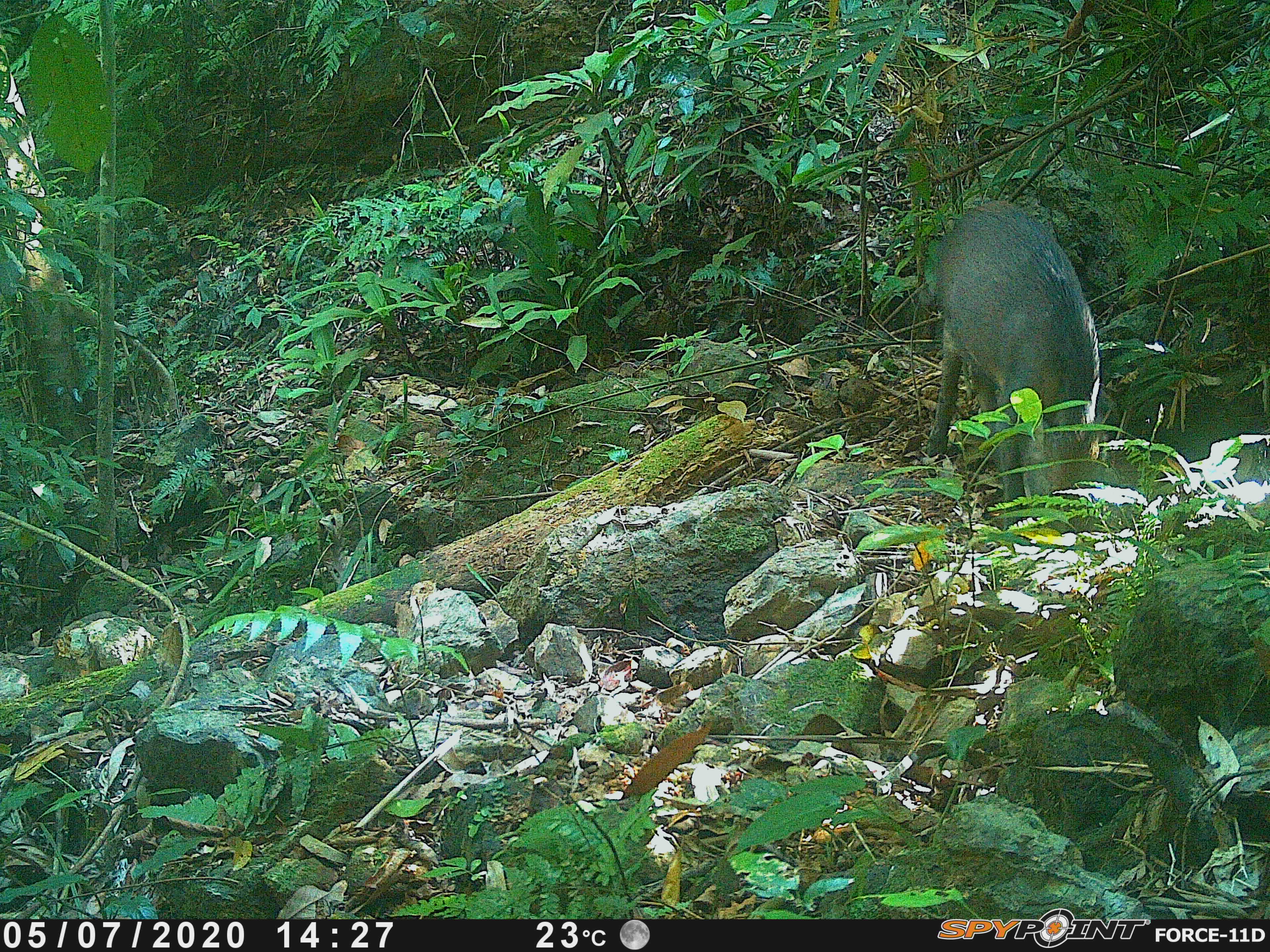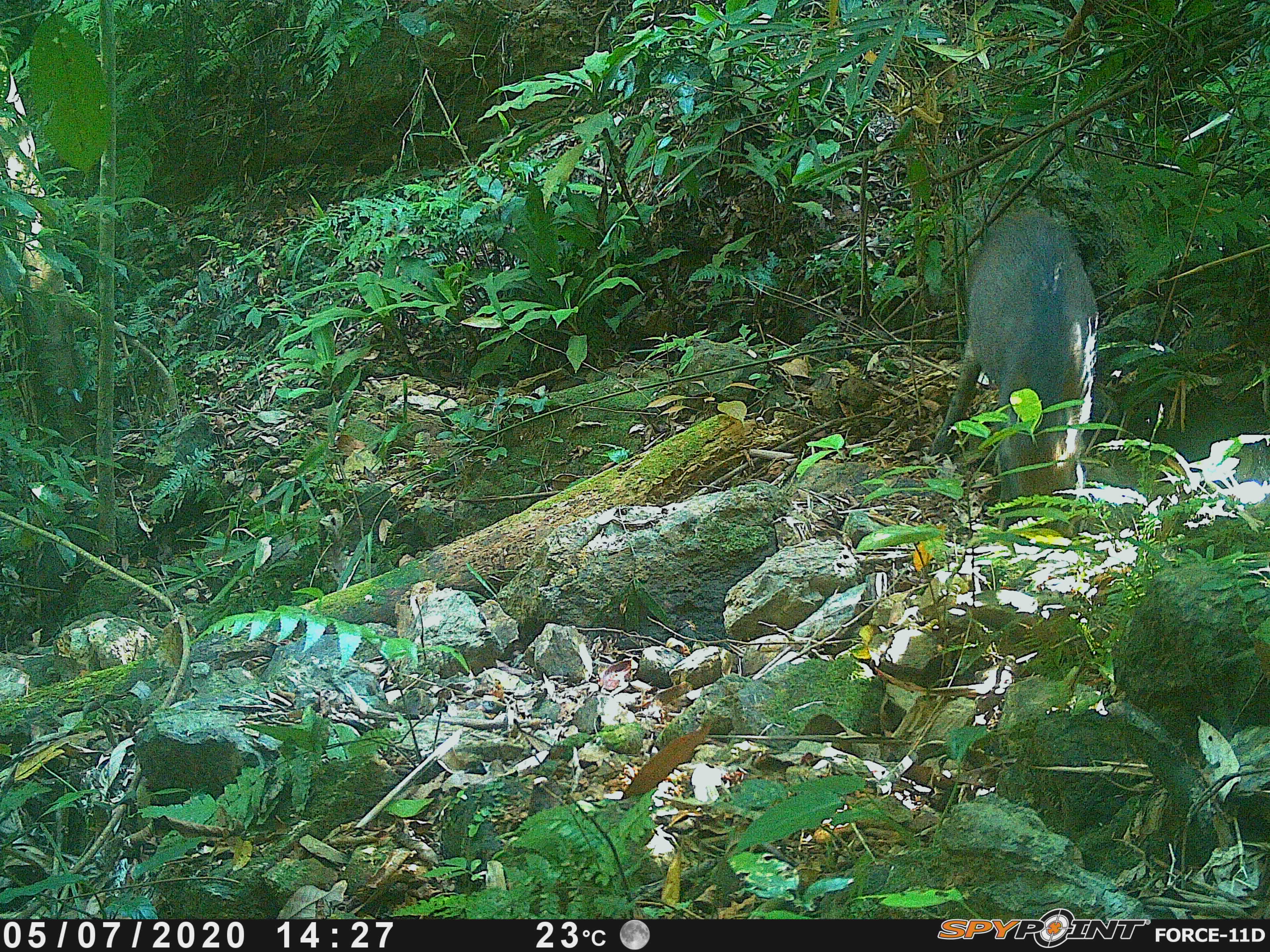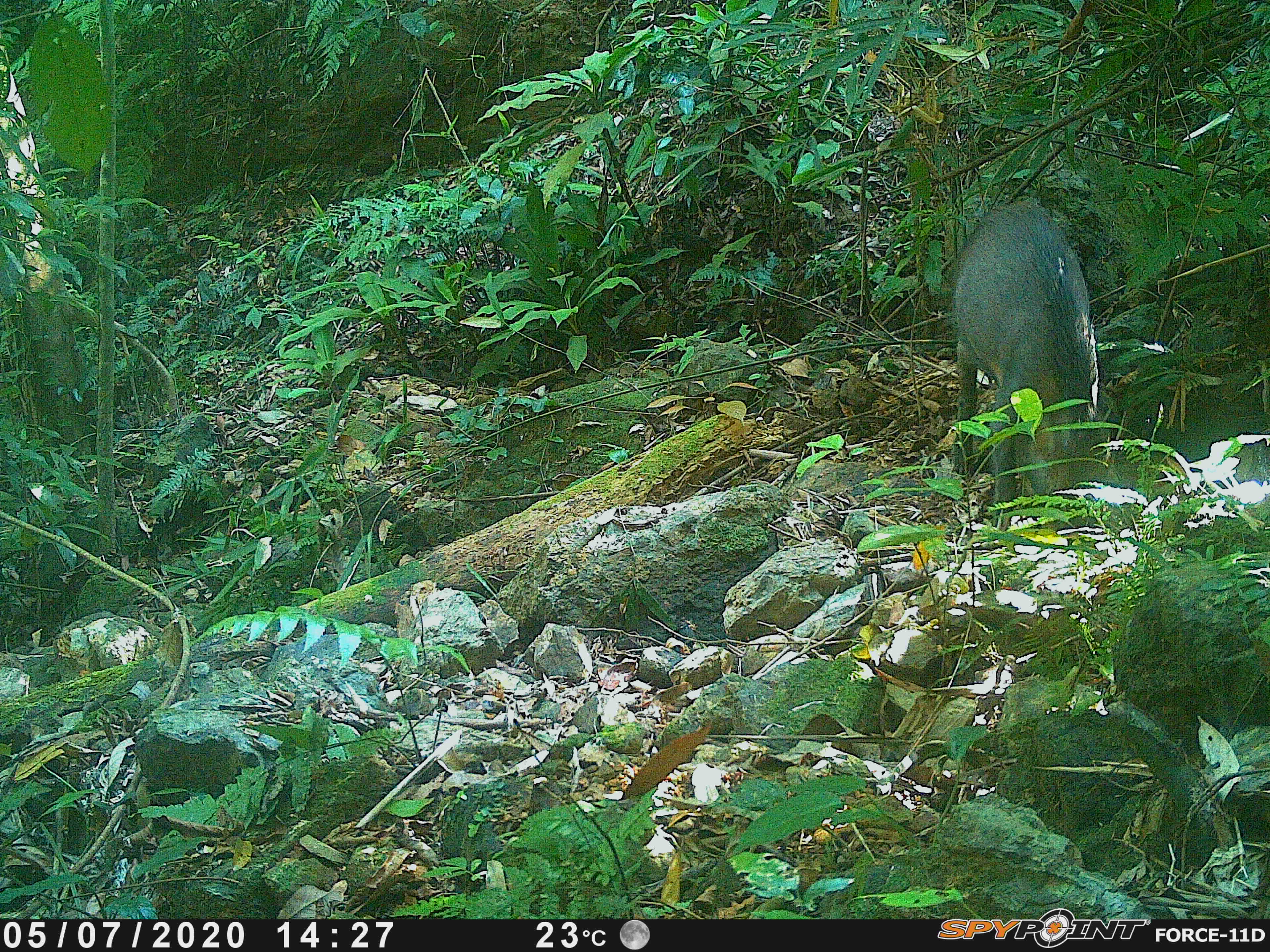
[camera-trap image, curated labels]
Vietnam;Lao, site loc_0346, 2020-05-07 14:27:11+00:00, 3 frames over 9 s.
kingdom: Animalia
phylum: Chordata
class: Mammalia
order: Artiodactyla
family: Suidae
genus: Sus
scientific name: Sus scrofa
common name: eurasian wild pig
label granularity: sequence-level